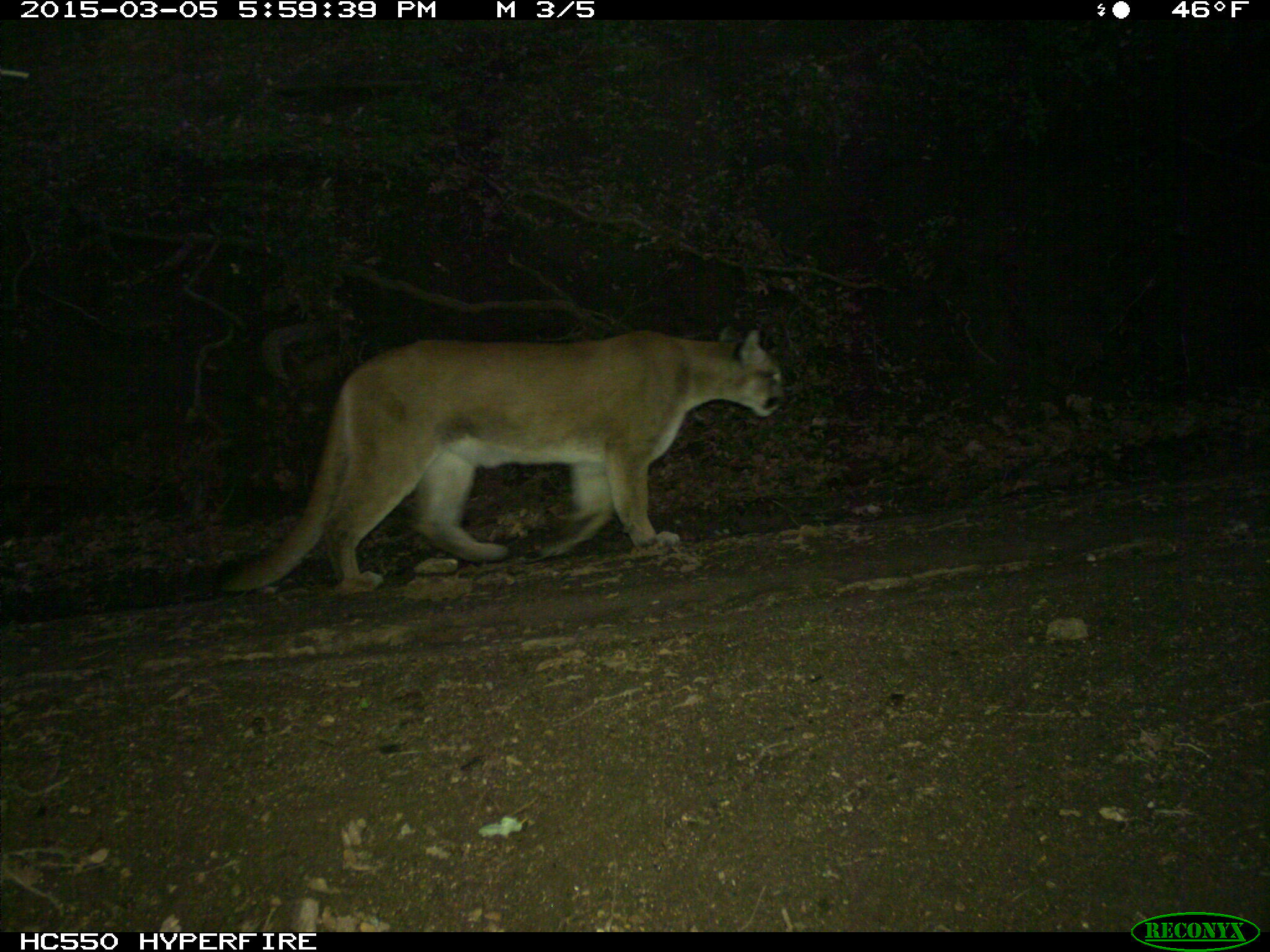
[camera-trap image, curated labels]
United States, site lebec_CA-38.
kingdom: Animalia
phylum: Chordata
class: Mammalia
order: Carnivora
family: Felidae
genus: Puma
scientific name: Puma concolor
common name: mountain lion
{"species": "Puma concolor (mountain lion)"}